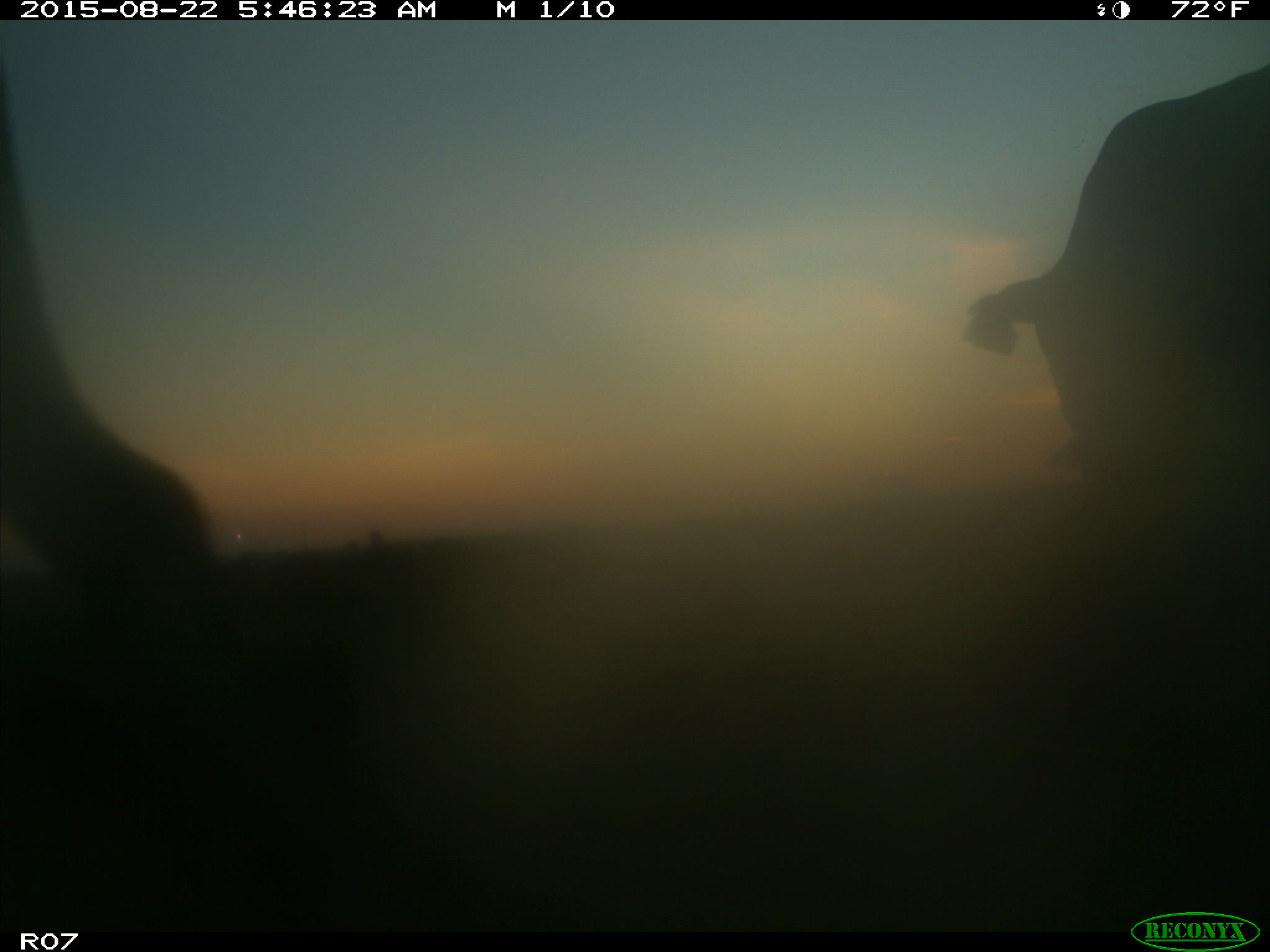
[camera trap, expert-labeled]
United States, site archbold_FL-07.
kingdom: Animalia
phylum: Chordata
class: Mammalia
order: Artiodactyla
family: Bovidae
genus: Bos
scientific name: Bos taurus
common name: domestic cow